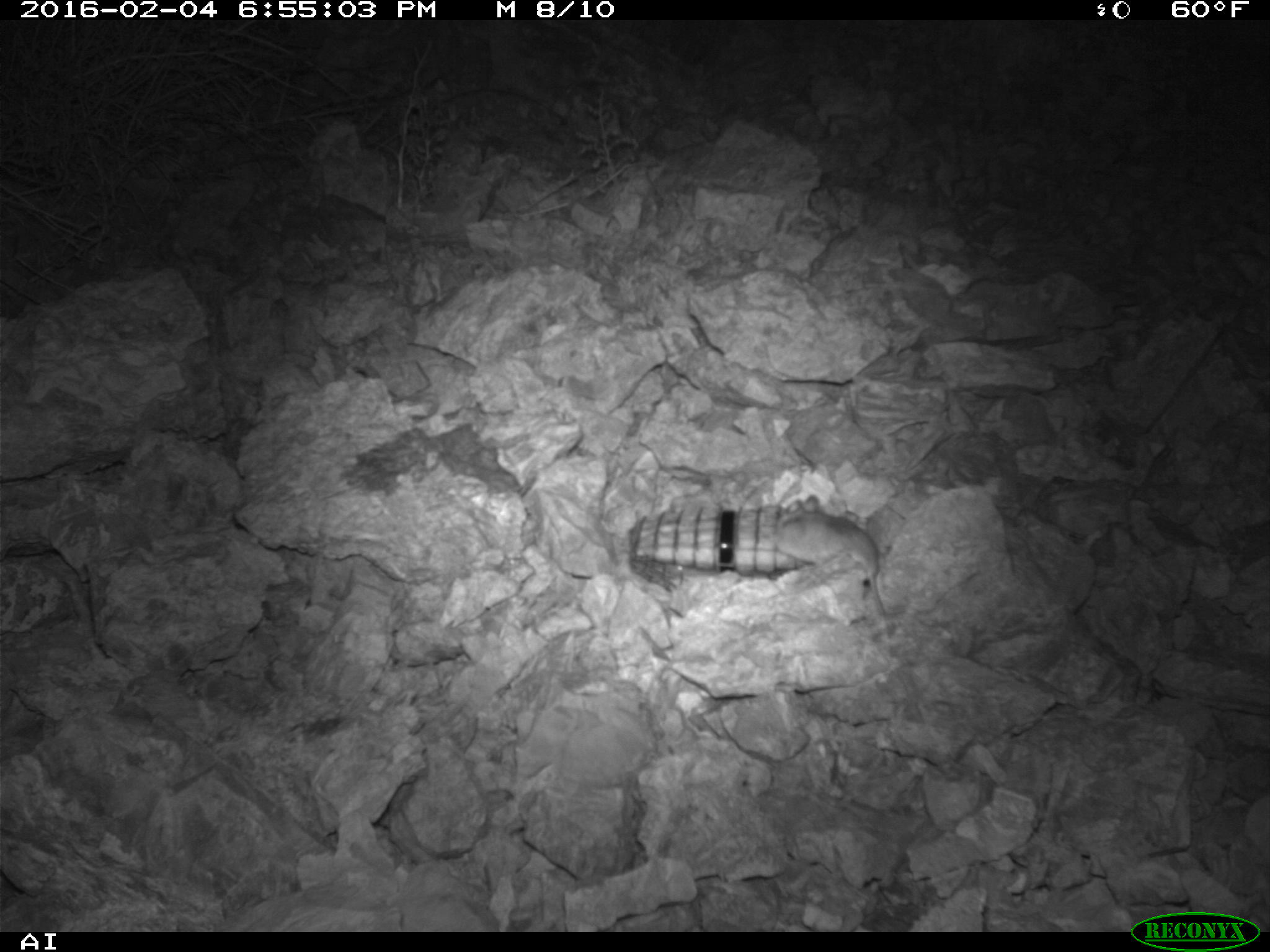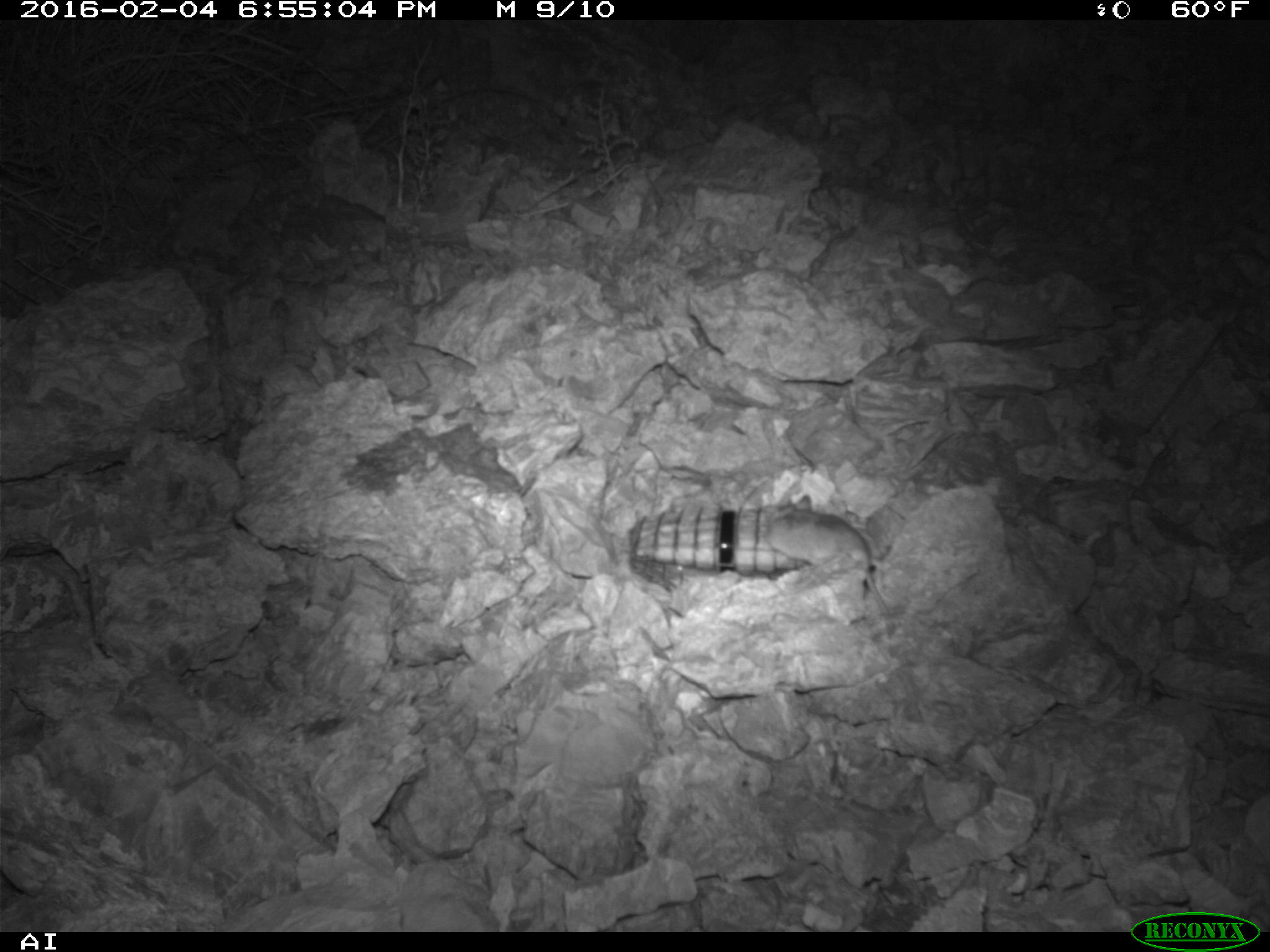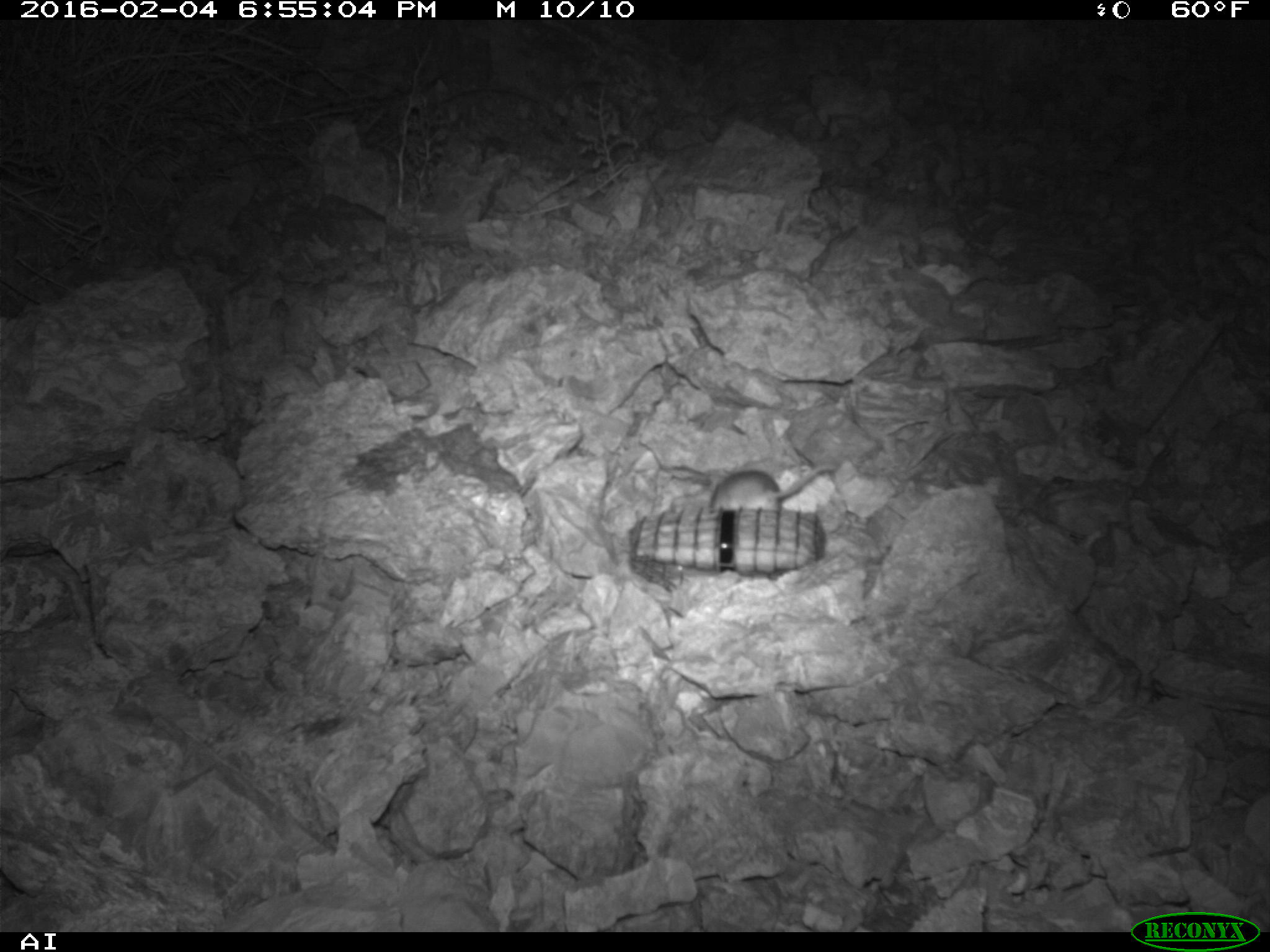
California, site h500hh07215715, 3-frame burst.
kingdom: Animalia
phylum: Chordata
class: Mammalia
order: Rodentia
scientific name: Rodentia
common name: rodent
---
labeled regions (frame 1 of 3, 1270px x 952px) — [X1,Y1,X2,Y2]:
rodent: [758,493,901,661]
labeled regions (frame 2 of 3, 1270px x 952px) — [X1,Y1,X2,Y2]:
rodent: [767,496,890,615]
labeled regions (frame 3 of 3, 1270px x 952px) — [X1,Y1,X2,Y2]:
rodent: [708,460,837,517]